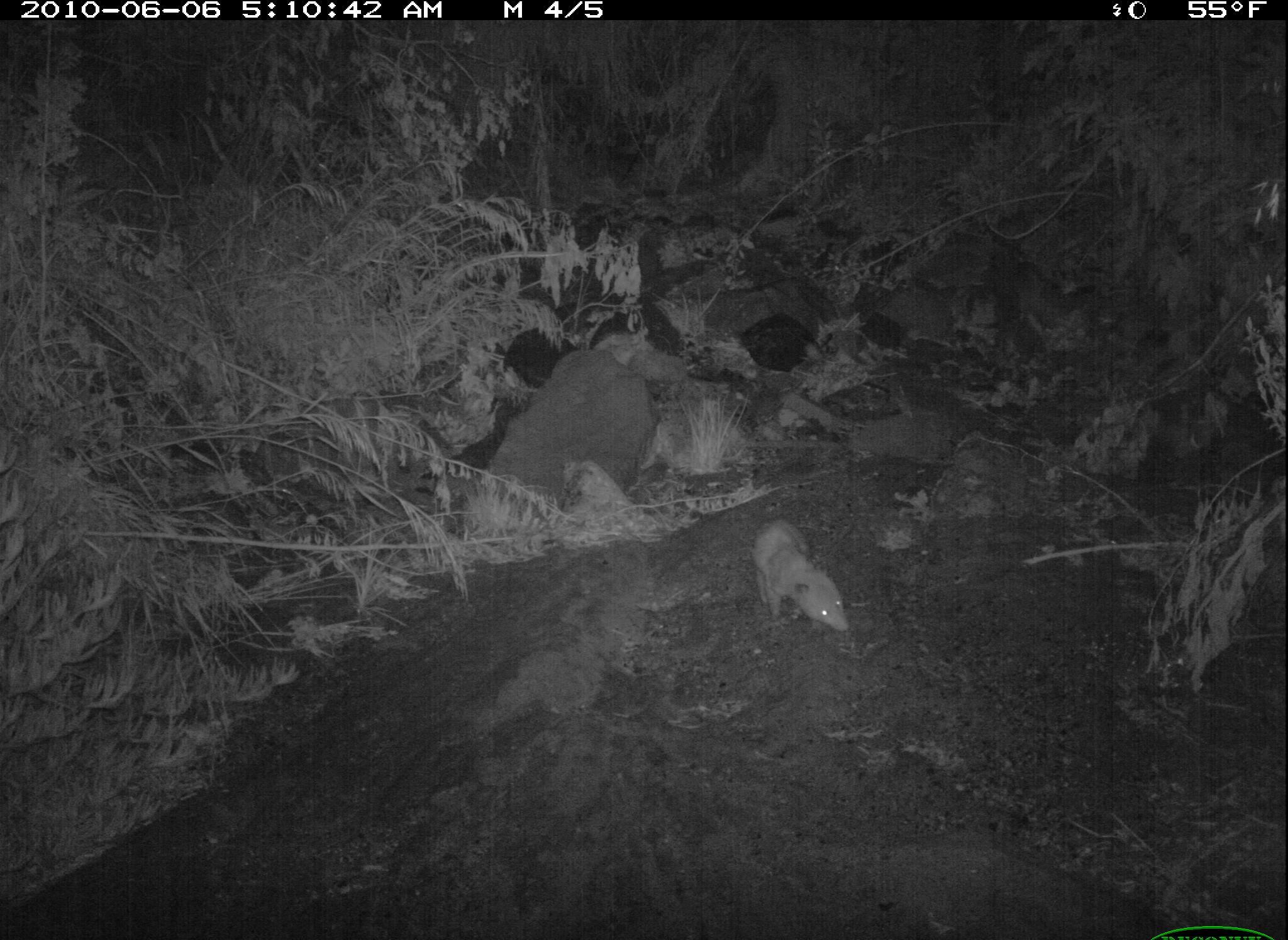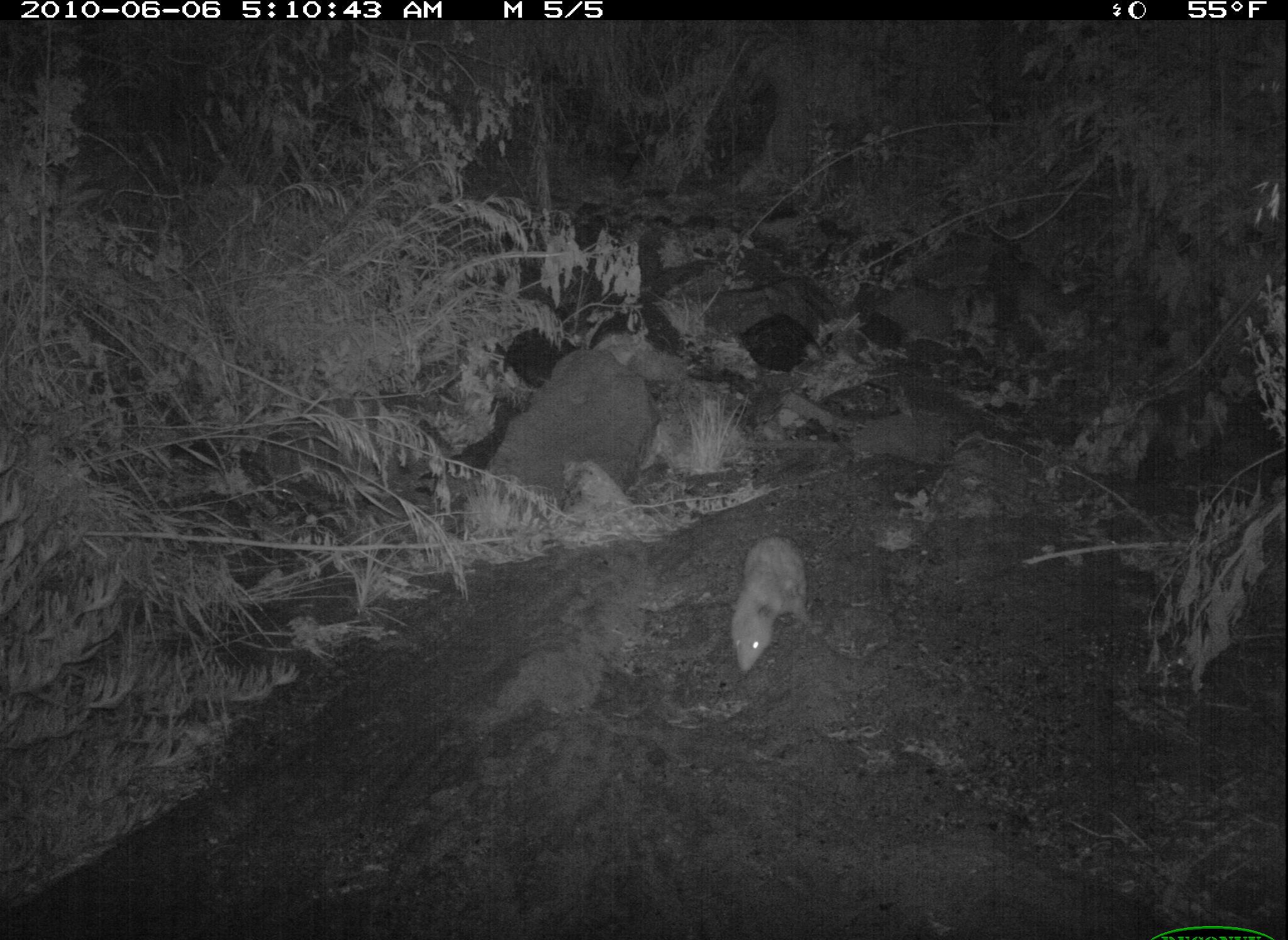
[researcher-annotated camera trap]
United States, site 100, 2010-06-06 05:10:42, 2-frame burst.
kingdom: Animalia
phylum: Chordata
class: Mammalia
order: Didelphimorphia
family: Didelphidae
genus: Didelphis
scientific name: Didelphis virginiana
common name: virginia opossum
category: opossum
Opossum (virginia opossum) (Didelphis virginiana).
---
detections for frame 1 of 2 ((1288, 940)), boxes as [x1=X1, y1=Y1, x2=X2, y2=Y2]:
opossum: [x1=721, y1=496, x2=874, y2=683]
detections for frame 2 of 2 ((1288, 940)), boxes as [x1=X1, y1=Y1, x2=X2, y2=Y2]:
opossum: [x1=713, y1=512, x2=829, y2=683]